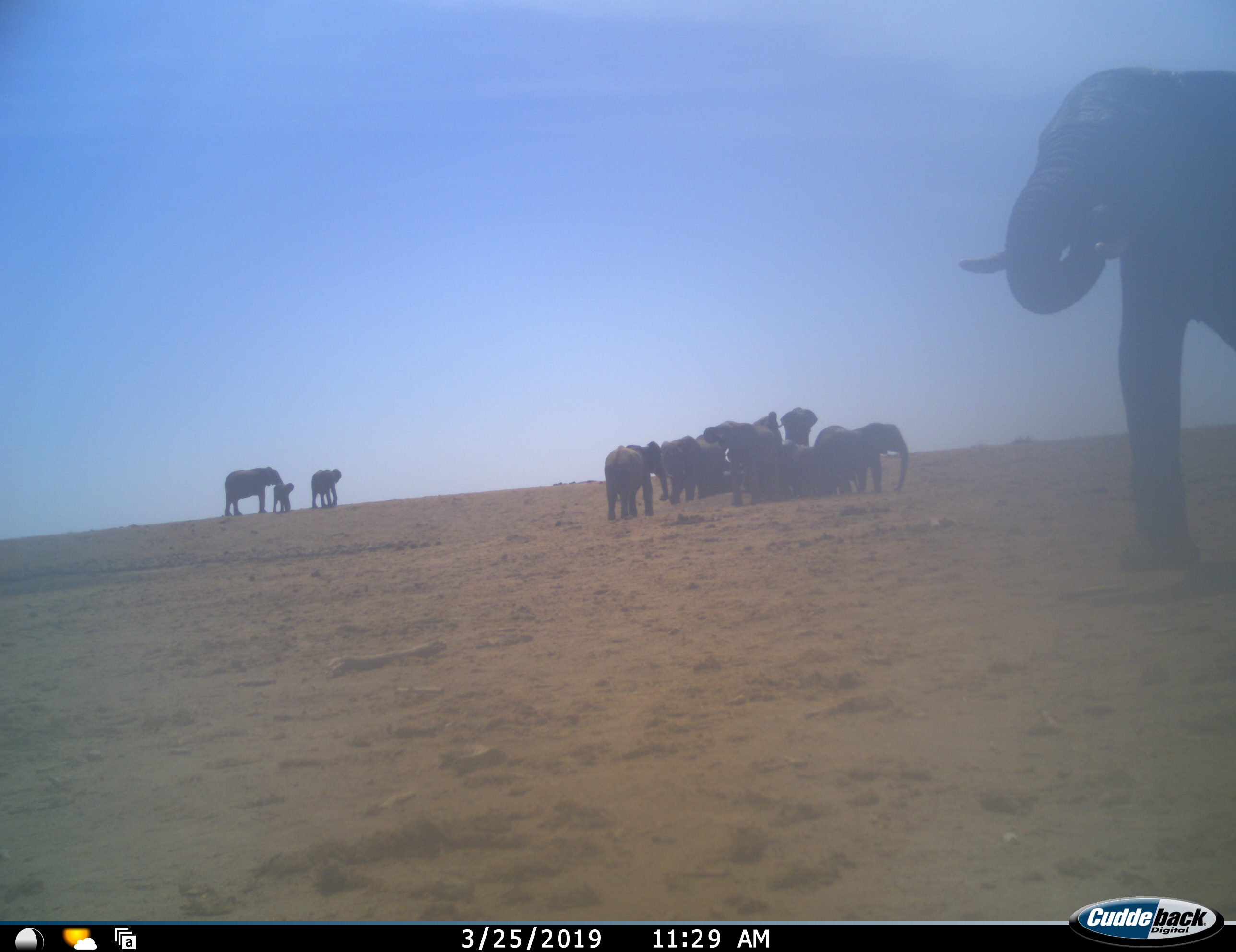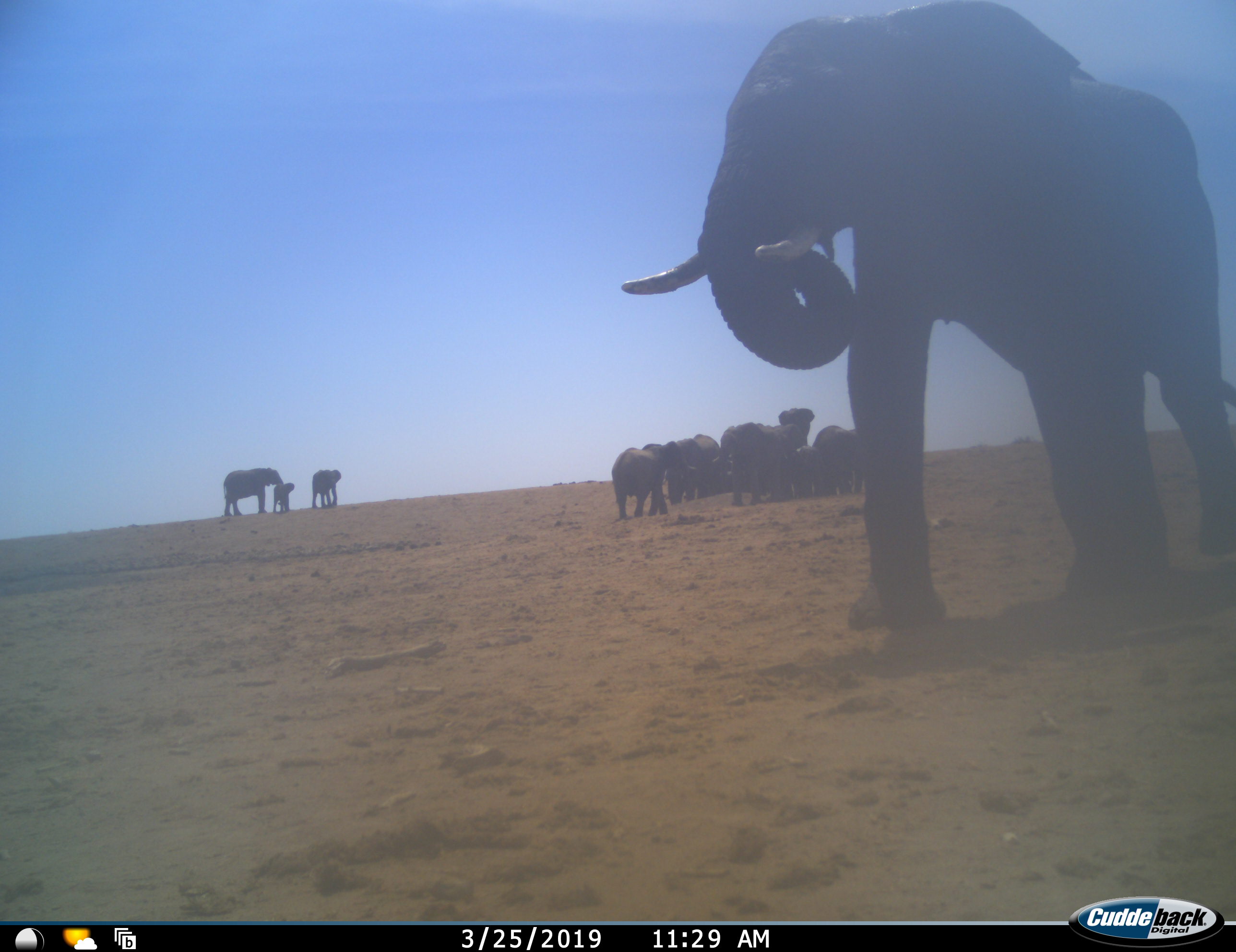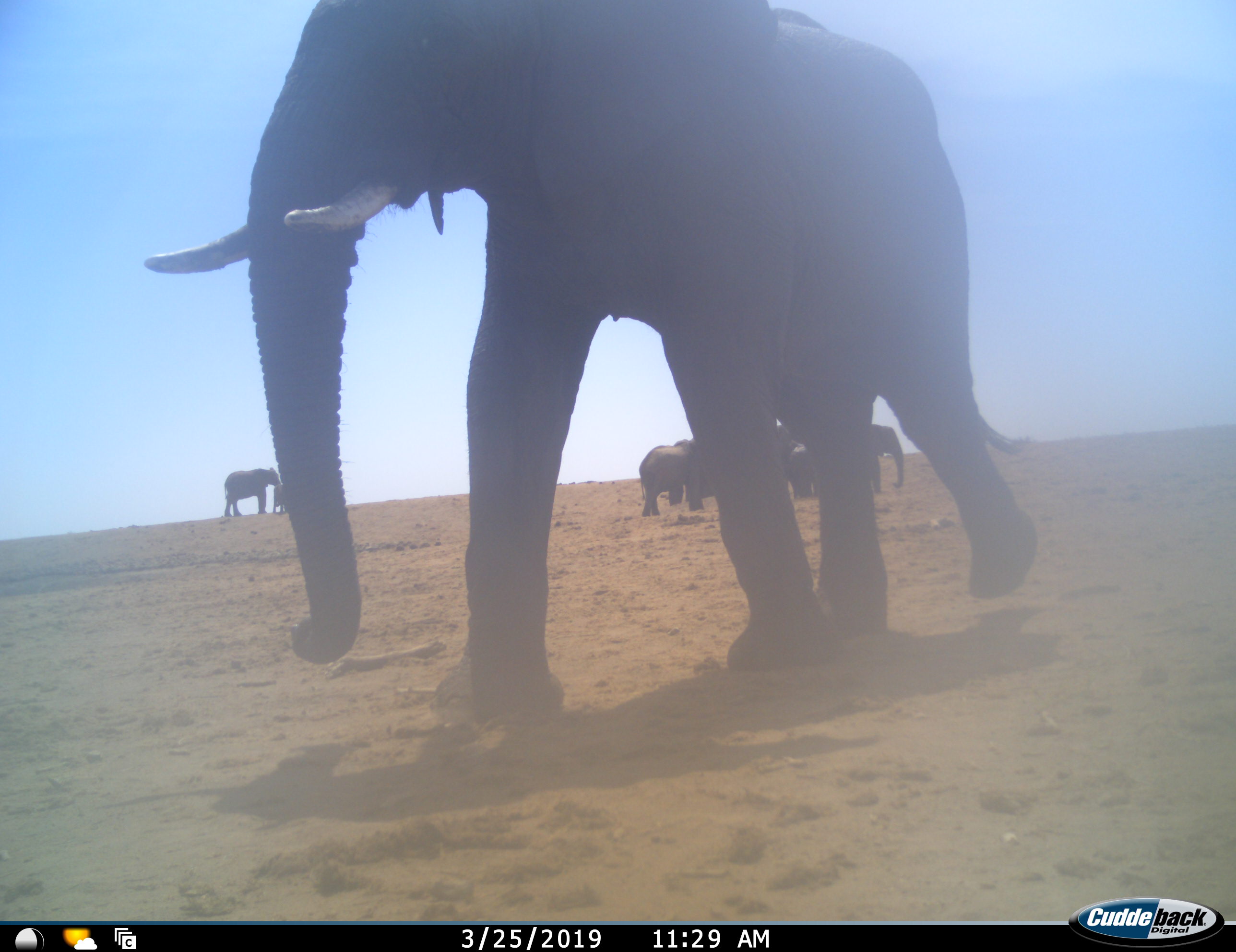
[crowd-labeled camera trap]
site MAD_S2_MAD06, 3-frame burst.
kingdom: Animalia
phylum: Chordata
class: Mammalia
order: Proboscidea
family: Elephantidae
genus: Loxodonta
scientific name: Loxodonta africana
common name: african bush elephant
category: elephant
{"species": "elephant (african bush elephant) (Loxodonta africana)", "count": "11-50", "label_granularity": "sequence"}